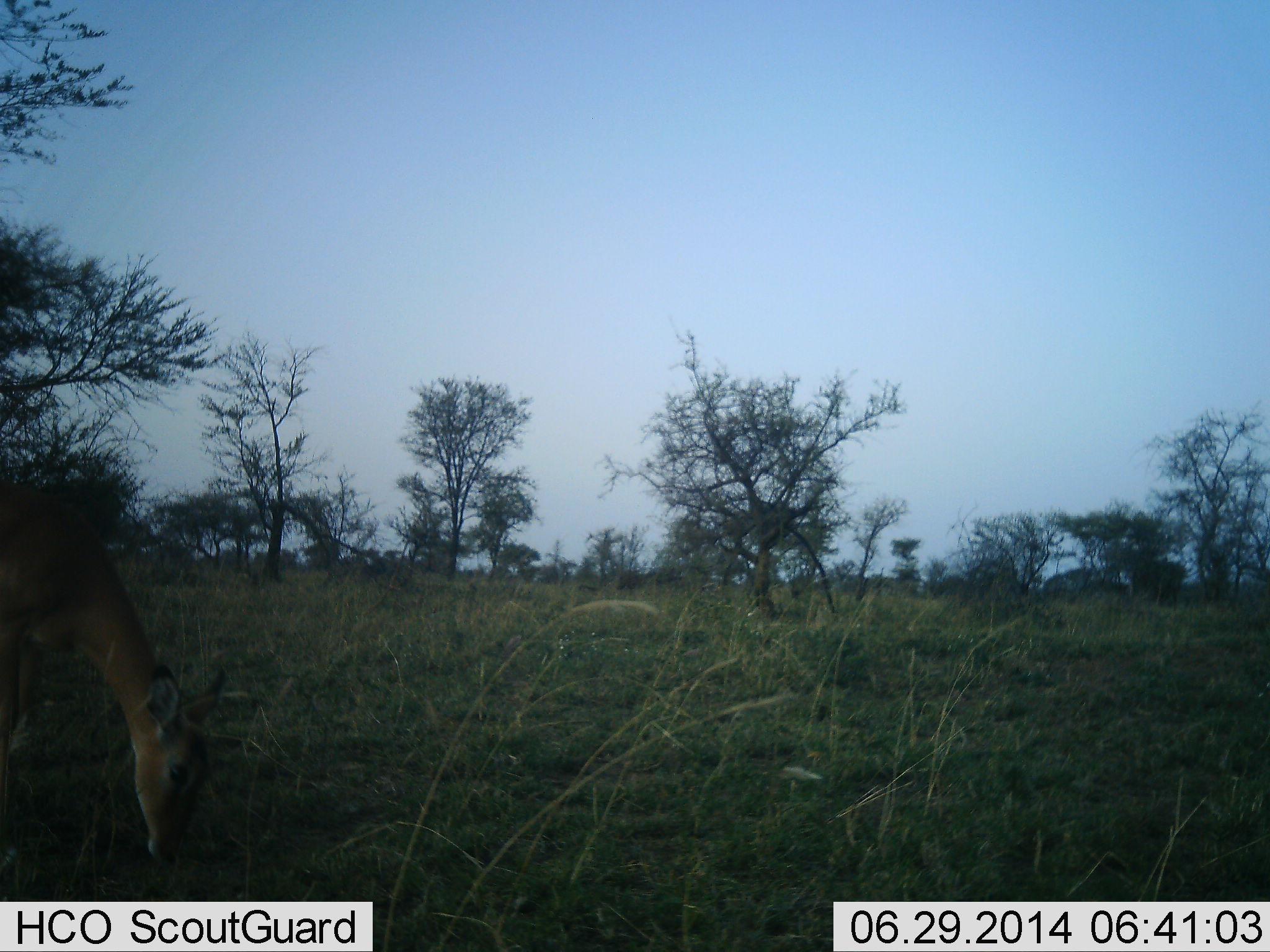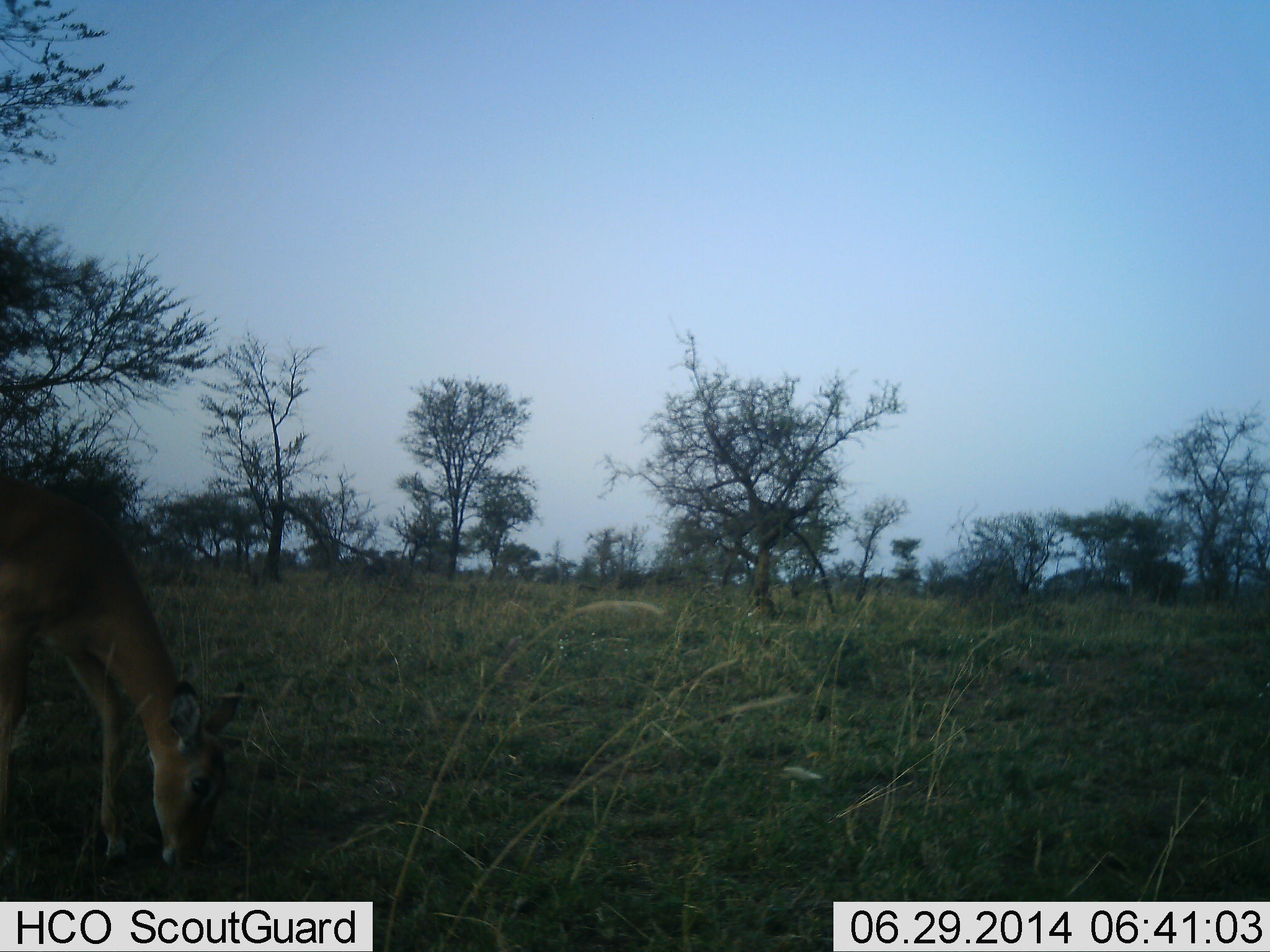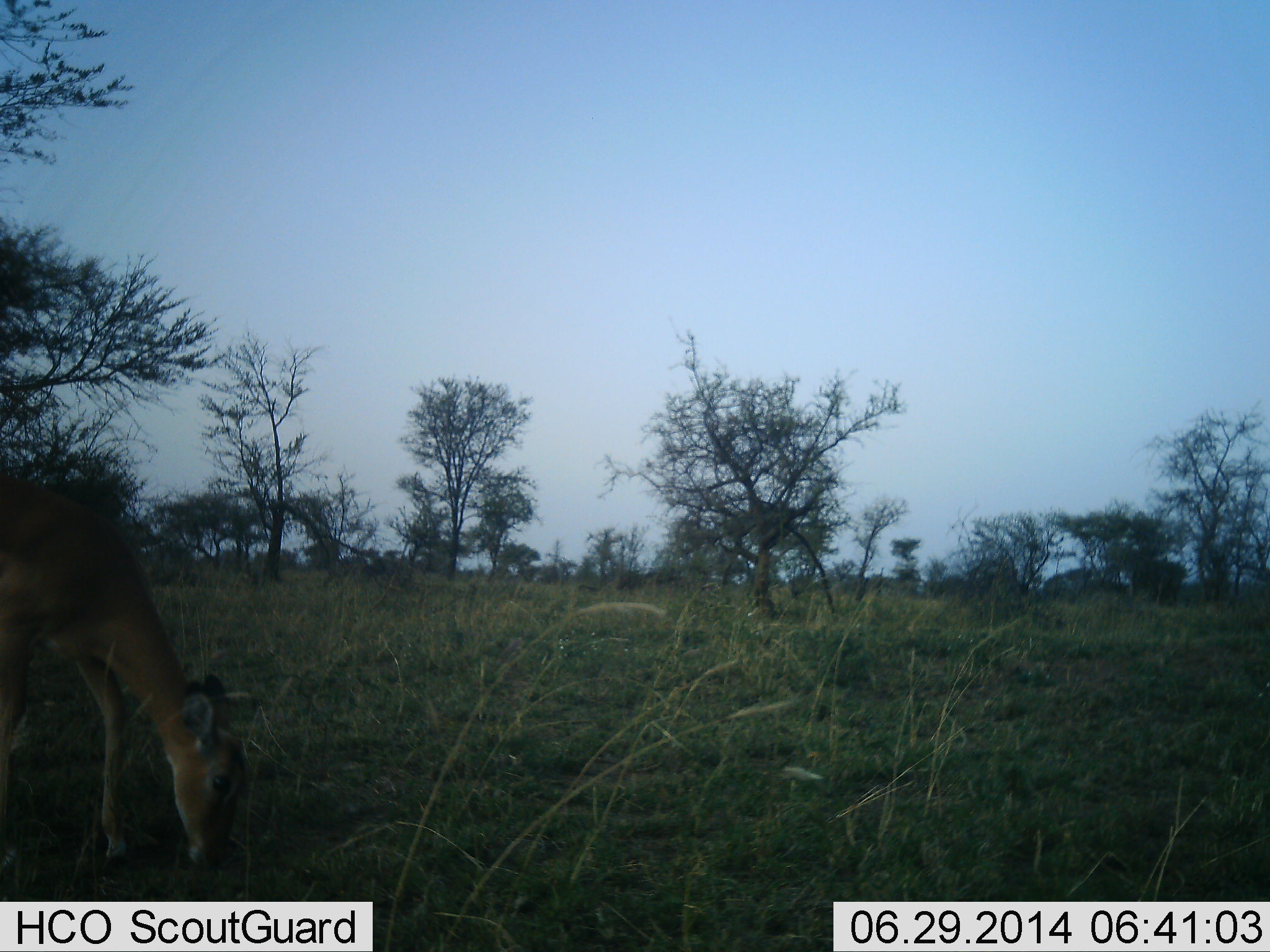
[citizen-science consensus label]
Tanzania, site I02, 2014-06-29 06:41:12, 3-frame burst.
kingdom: Animalia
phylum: Chordata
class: Mammalia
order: Artiodactyla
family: Bovidae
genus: Aepyceros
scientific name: Aepyceros melampus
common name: impala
Impala (Aepyceros melampus), count 1. Behavior (volunteer vote fractions): standing 0%, resting 0%, moving 0%, interacting 0%. Young present (vote fraction): 0%. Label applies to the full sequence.